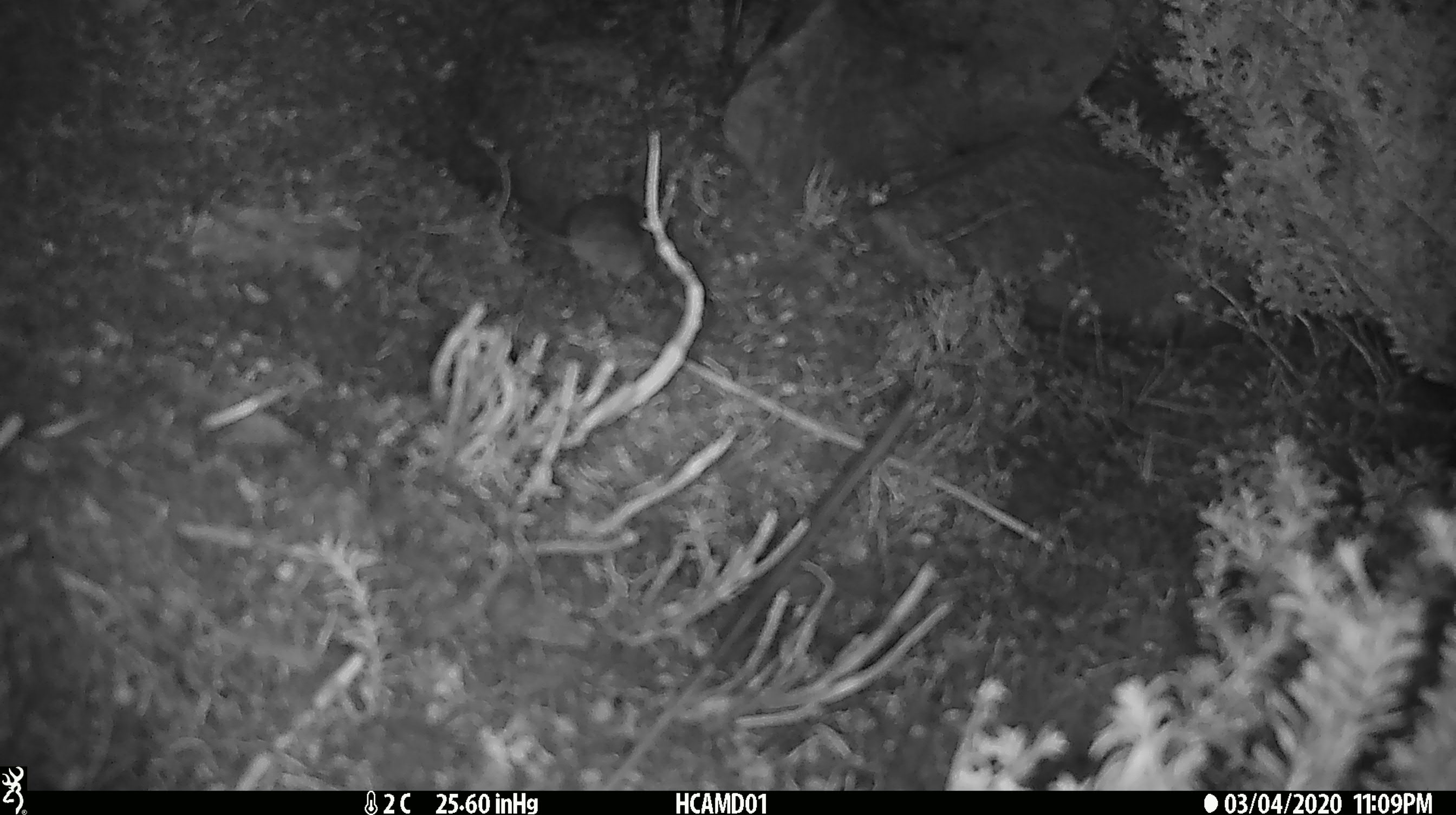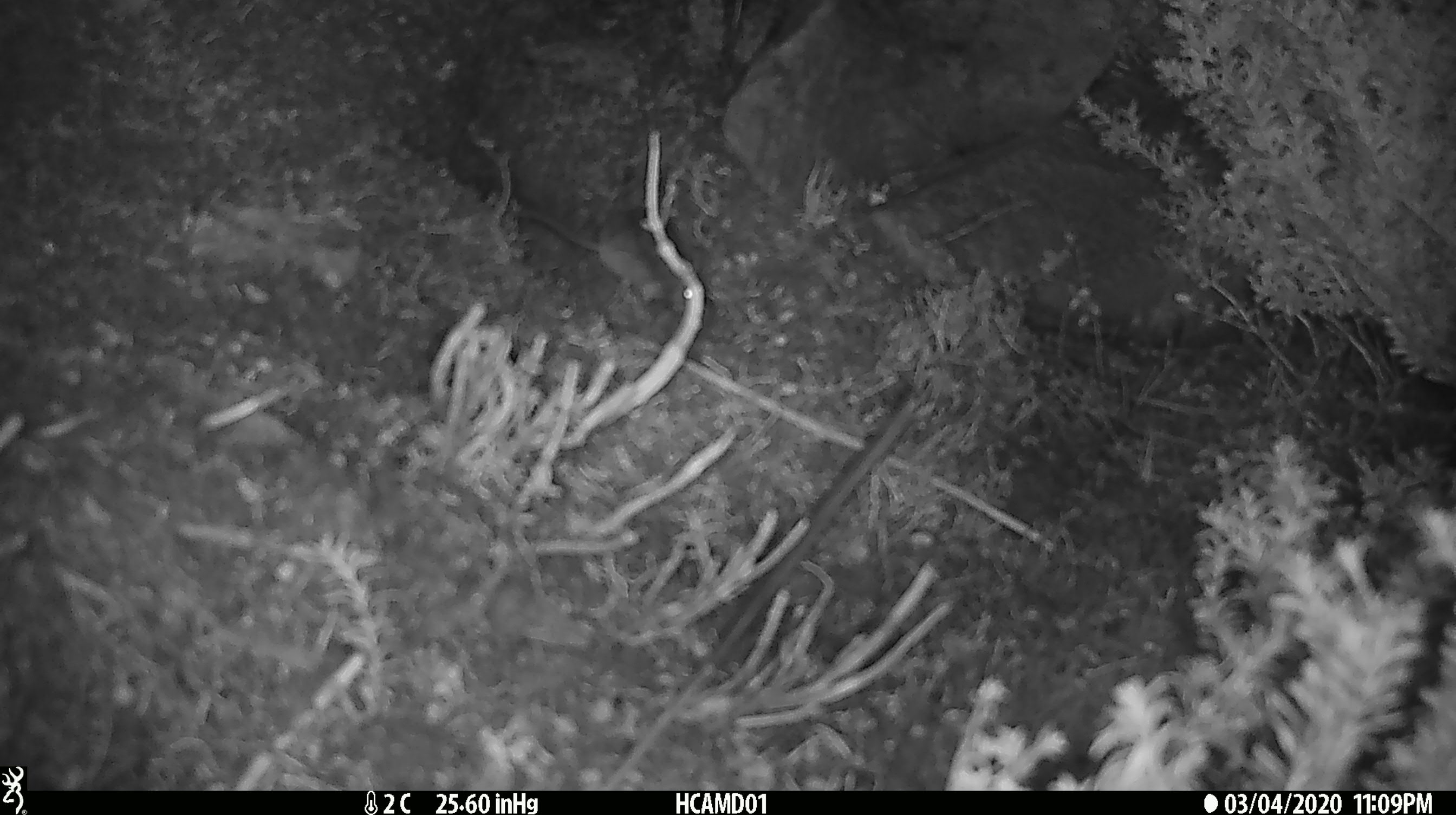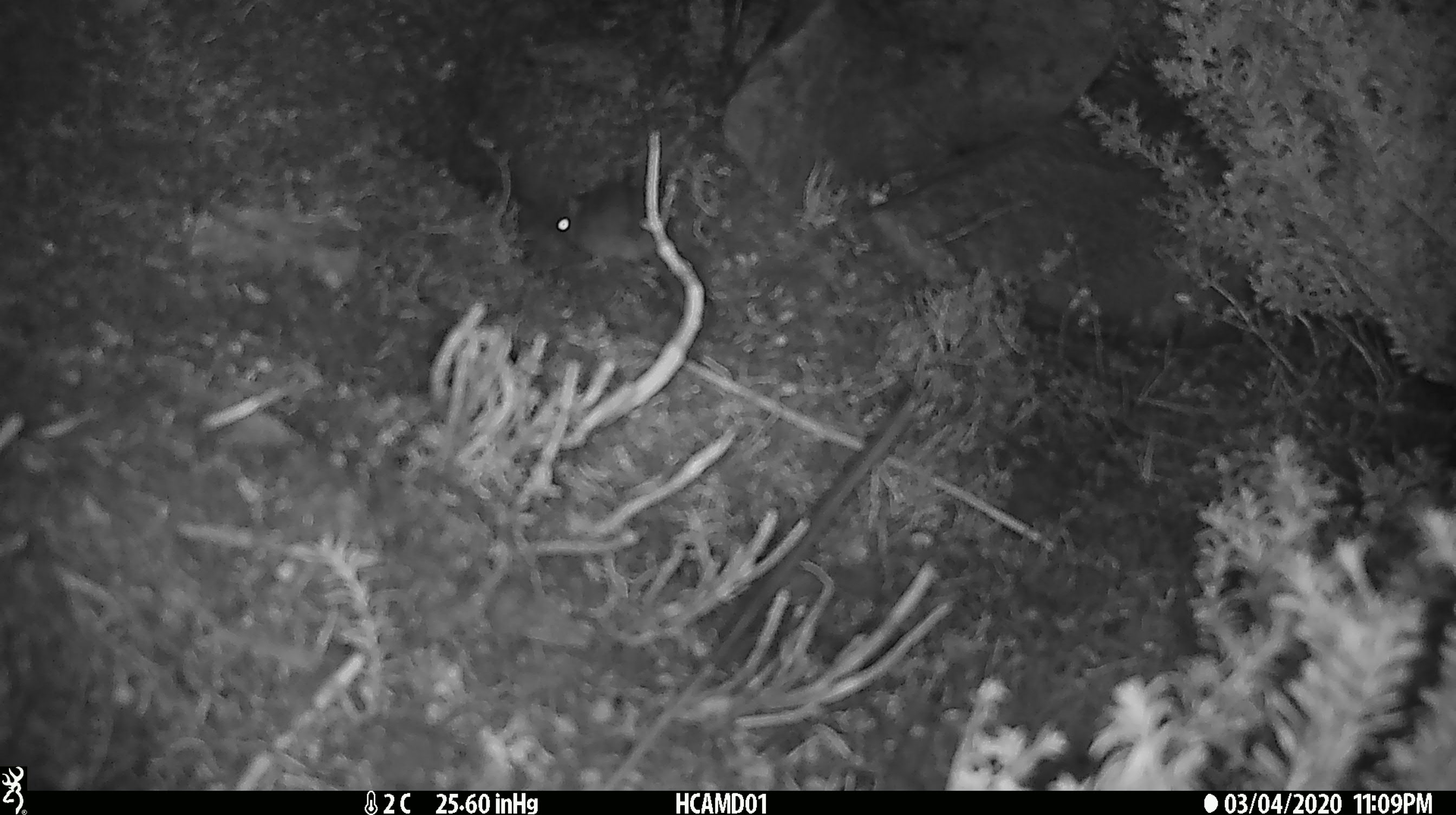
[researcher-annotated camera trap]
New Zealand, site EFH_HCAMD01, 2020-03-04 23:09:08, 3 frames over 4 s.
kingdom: Animalia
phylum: Chordata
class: Mammalia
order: Rodentia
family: Muridae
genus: Mus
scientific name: Mus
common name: mouse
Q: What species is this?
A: Mouse (Mus).